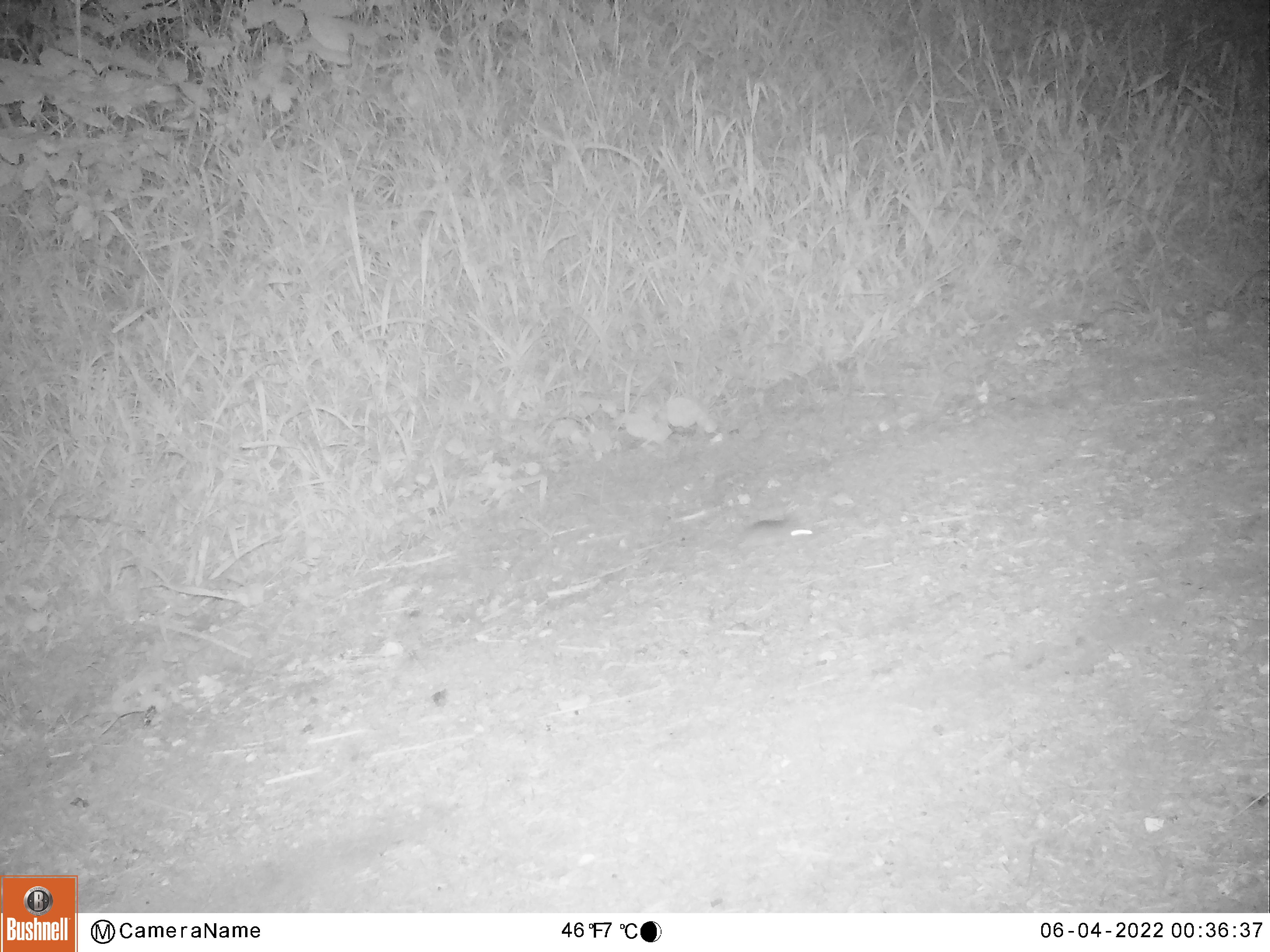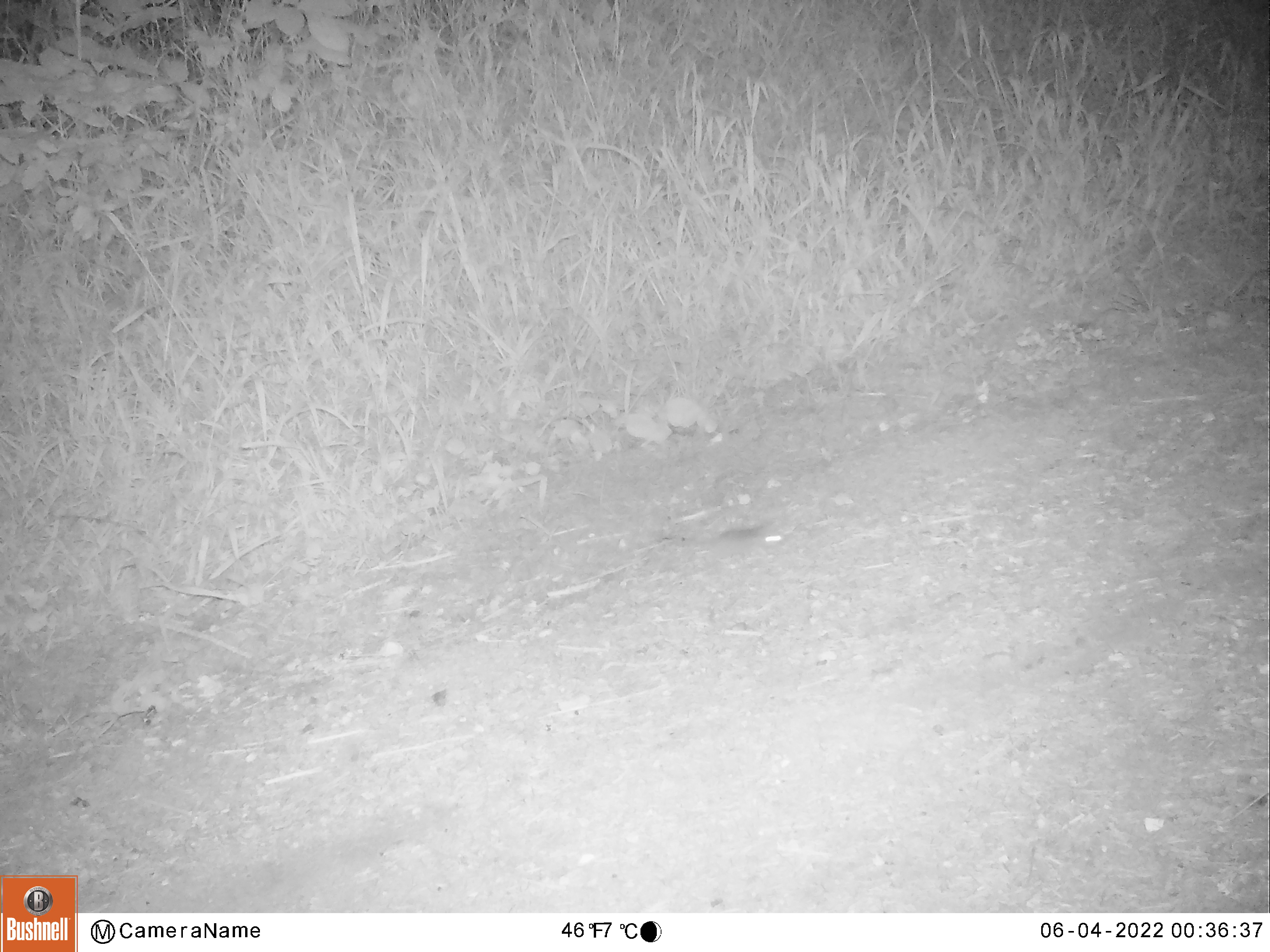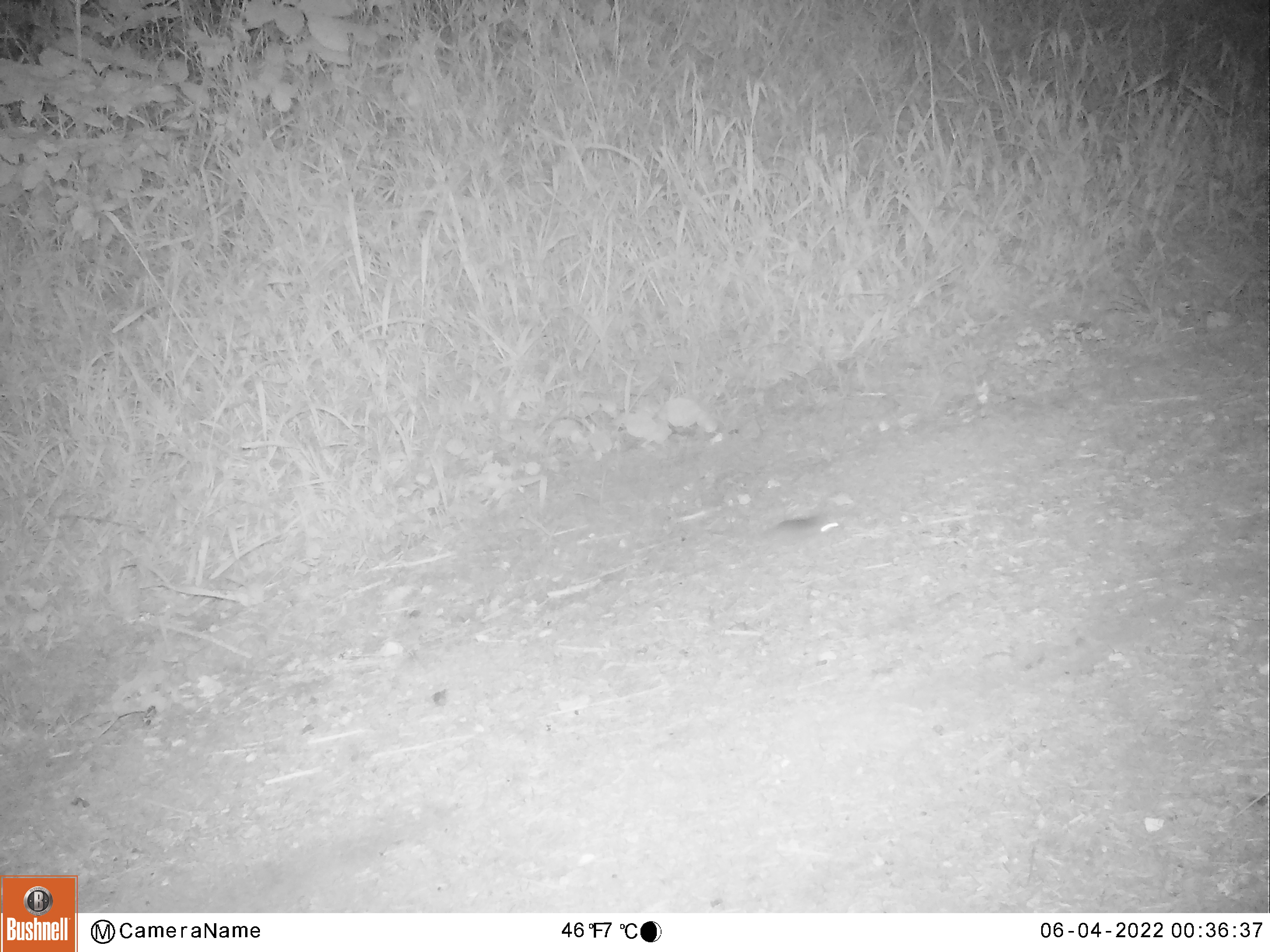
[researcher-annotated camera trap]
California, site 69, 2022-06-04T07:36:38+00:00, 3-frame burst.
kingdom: Animalia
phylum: Chordata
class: Mammalia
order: Rodentia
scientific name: Rodentia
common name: mouse or rat